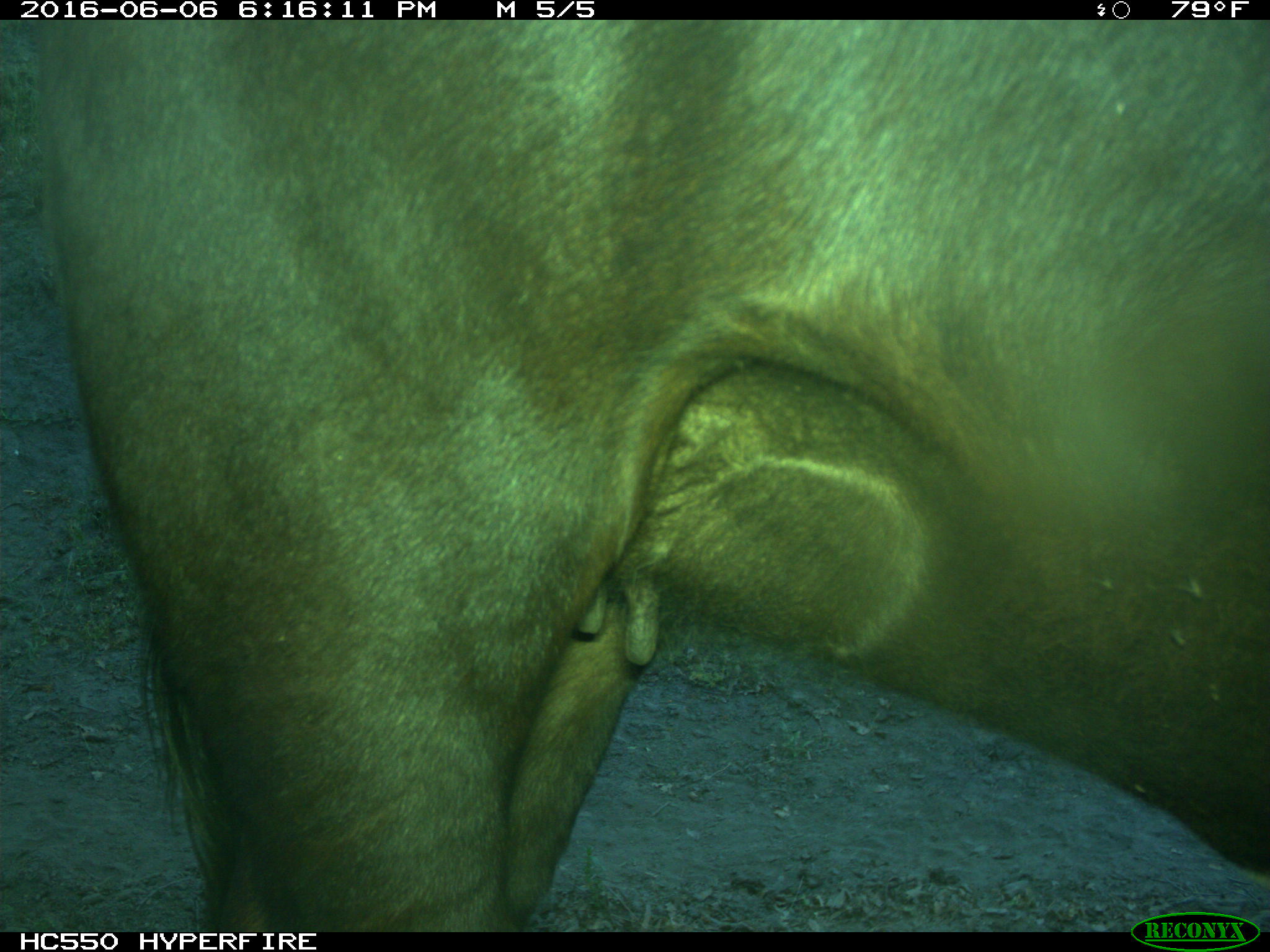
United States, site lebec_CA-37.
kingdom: Animalia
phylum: Chordata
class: Mammalia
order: Artiodactyla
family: Bovidae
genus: Bos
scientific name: Bos taurus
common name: domestic cow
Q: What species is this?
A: Bos taurus (domestic cow).